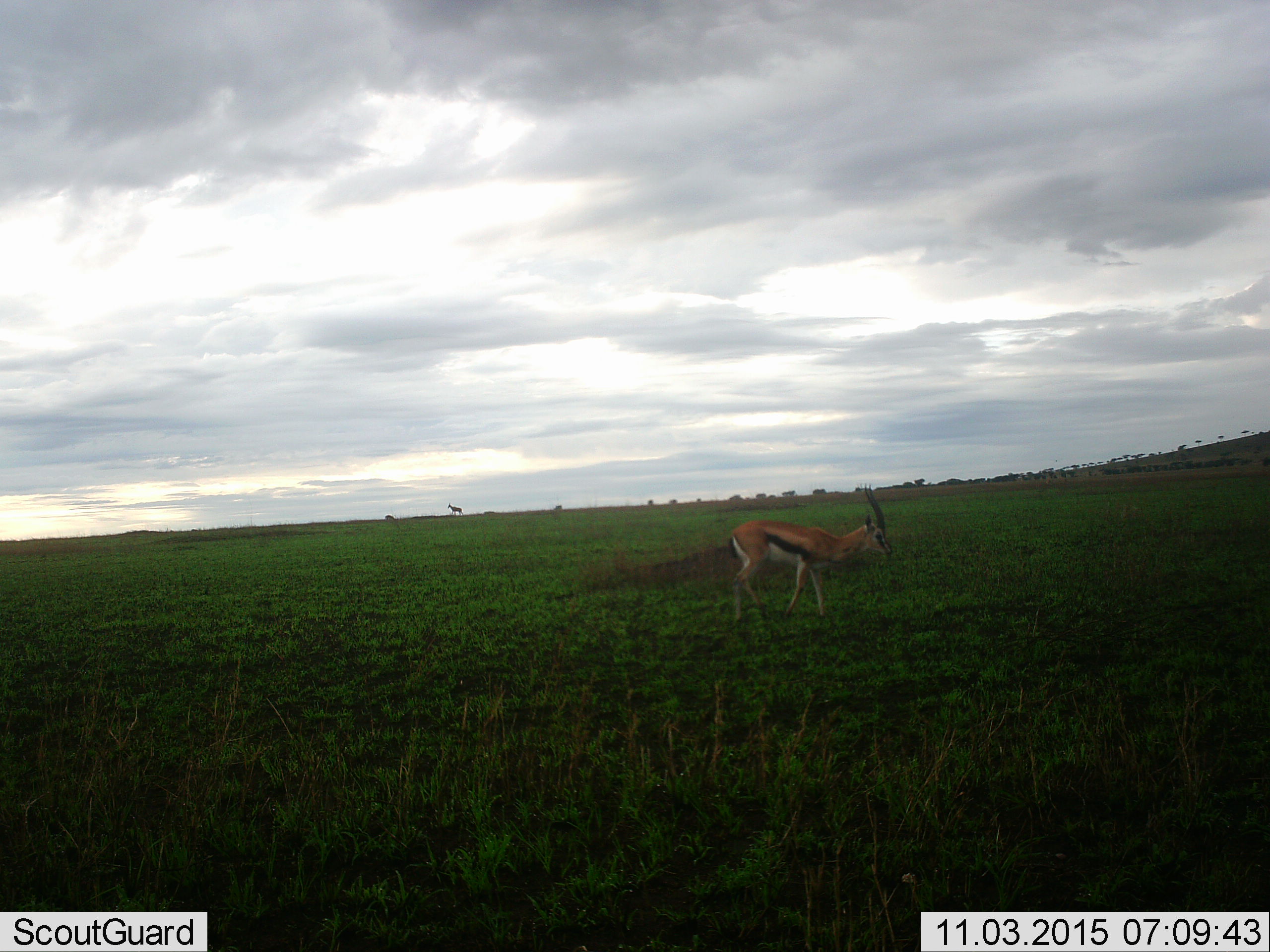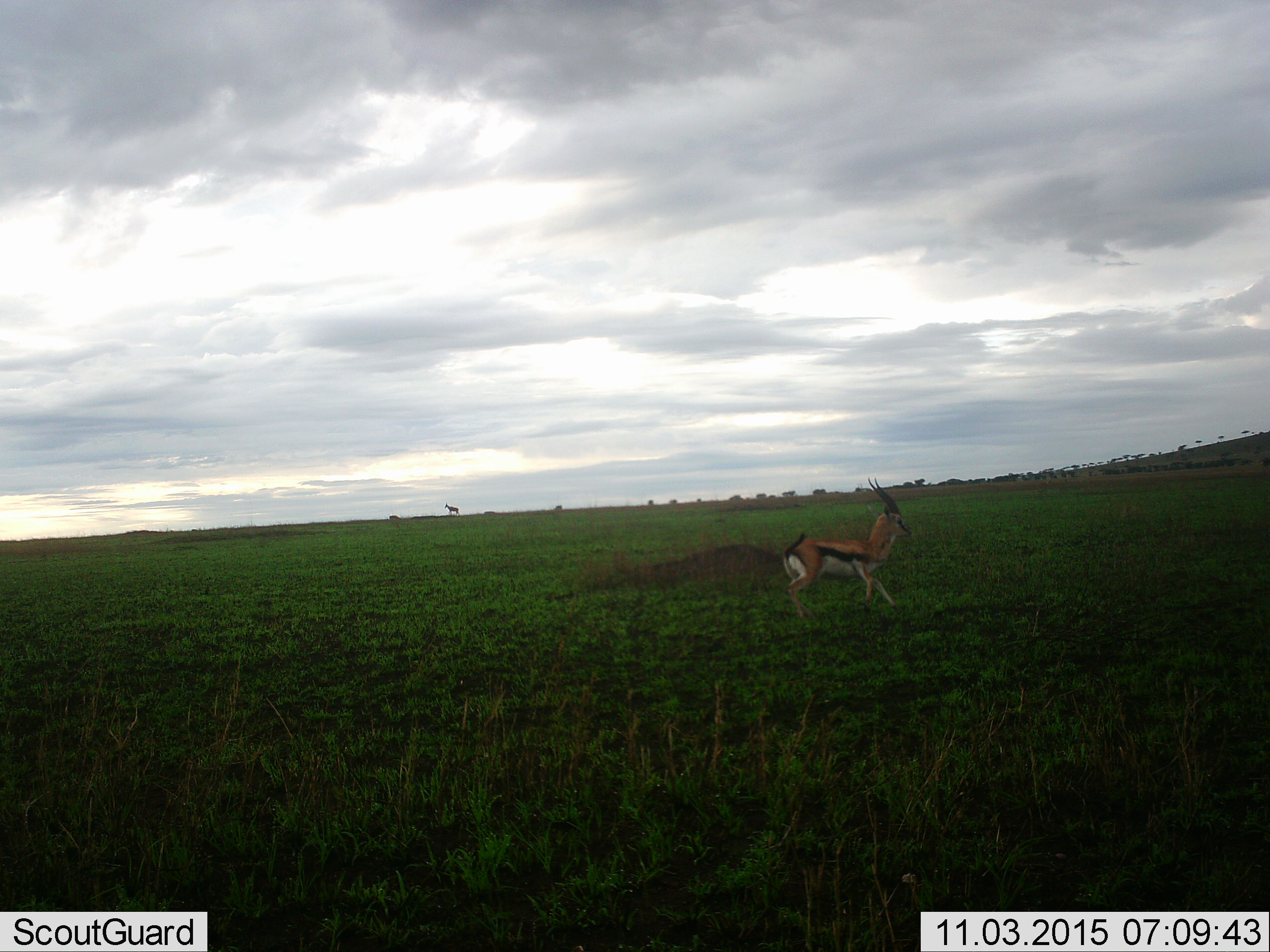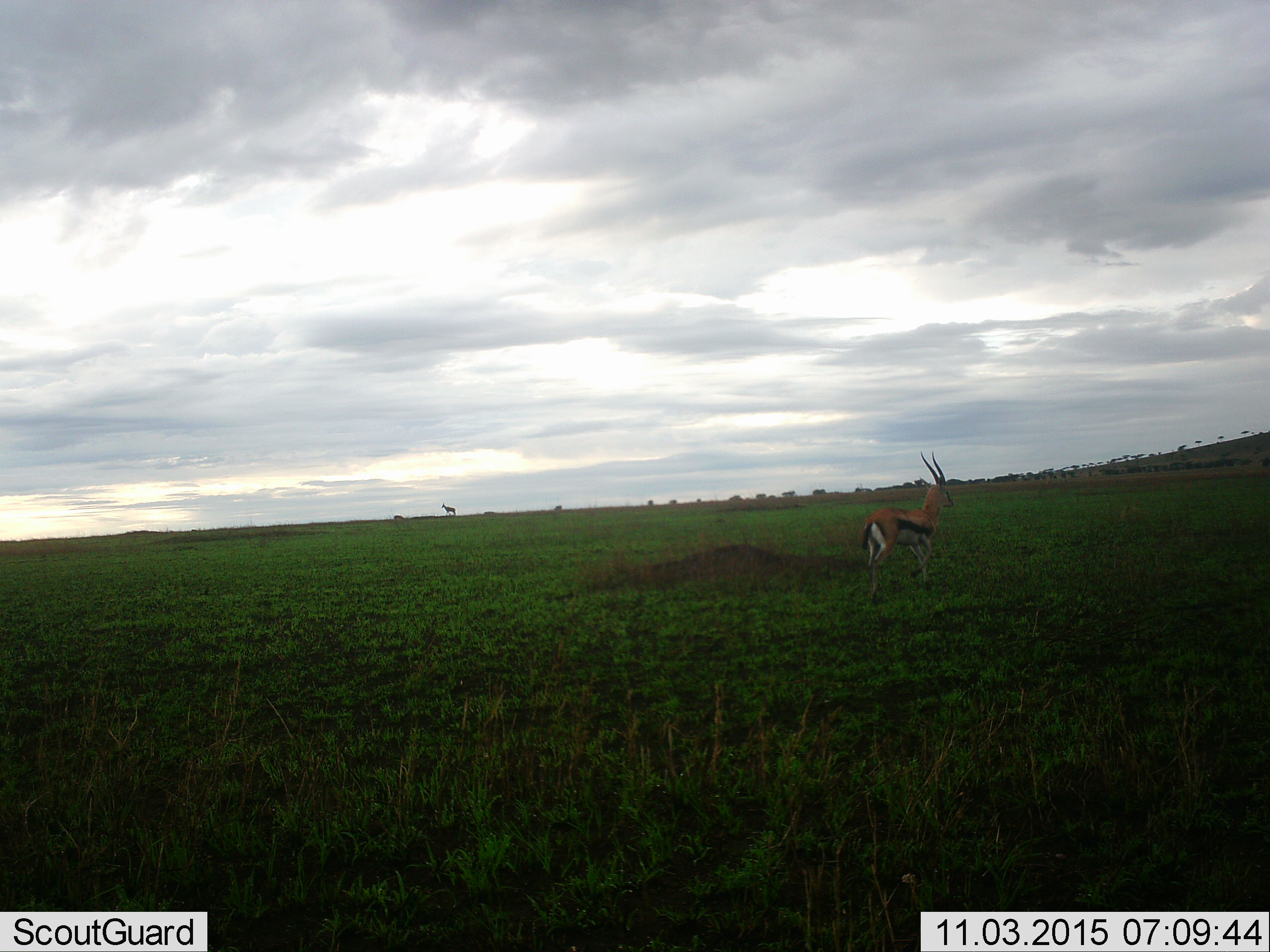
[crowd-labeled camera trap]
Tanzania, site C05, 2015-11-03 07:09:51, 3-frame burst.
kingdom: Animalia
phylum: Chordata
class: Mammalia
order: Artiodactyla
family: Bovidae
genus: Eudorcas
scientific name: Eudorcas thomsonii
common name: thomson's gazelle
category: gazellethomsons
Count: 1.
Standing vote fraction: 13%.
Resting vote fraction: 0%.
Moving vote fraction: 93%.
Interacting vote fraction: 0%.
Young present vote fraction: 0%.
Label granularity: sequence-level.